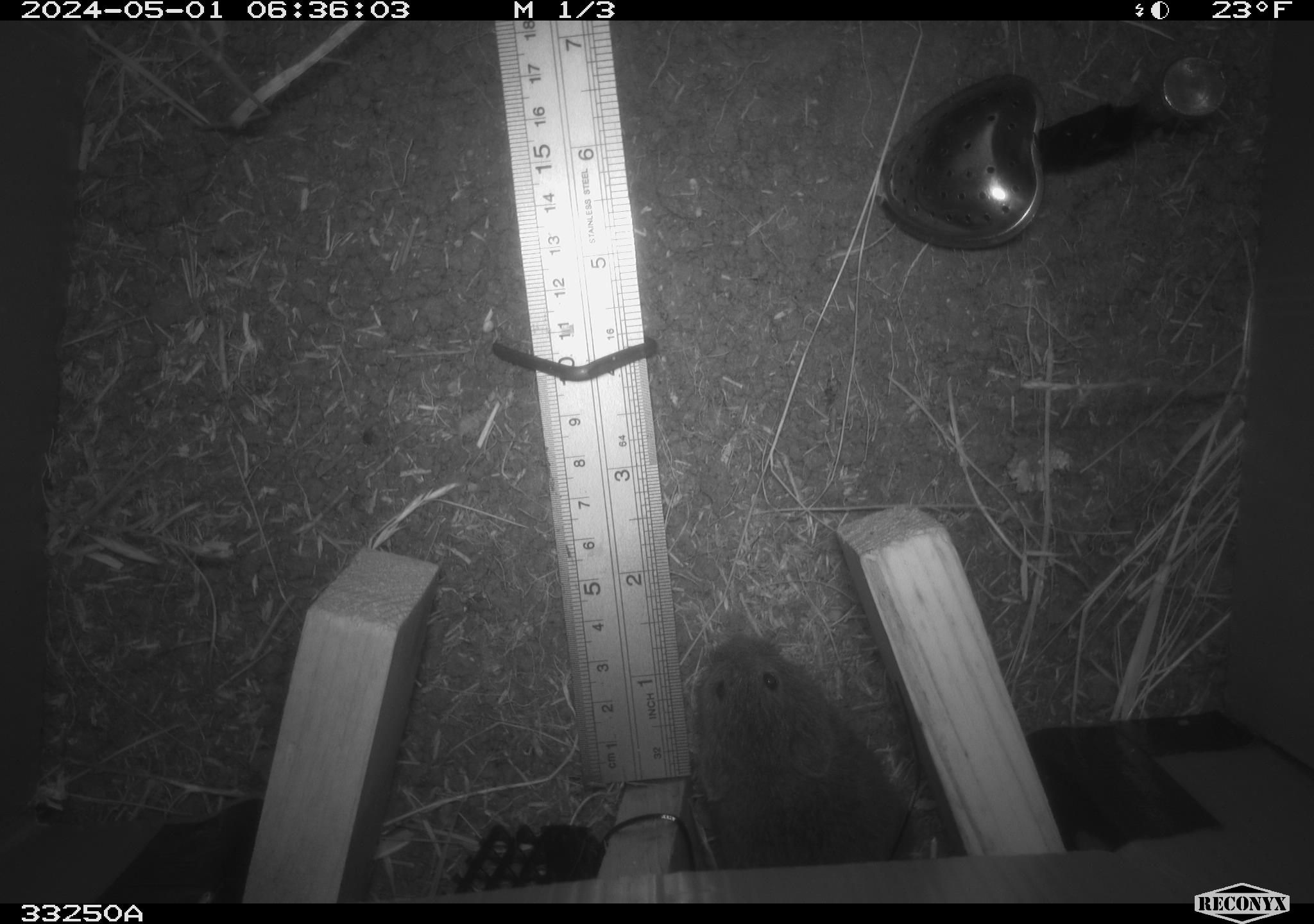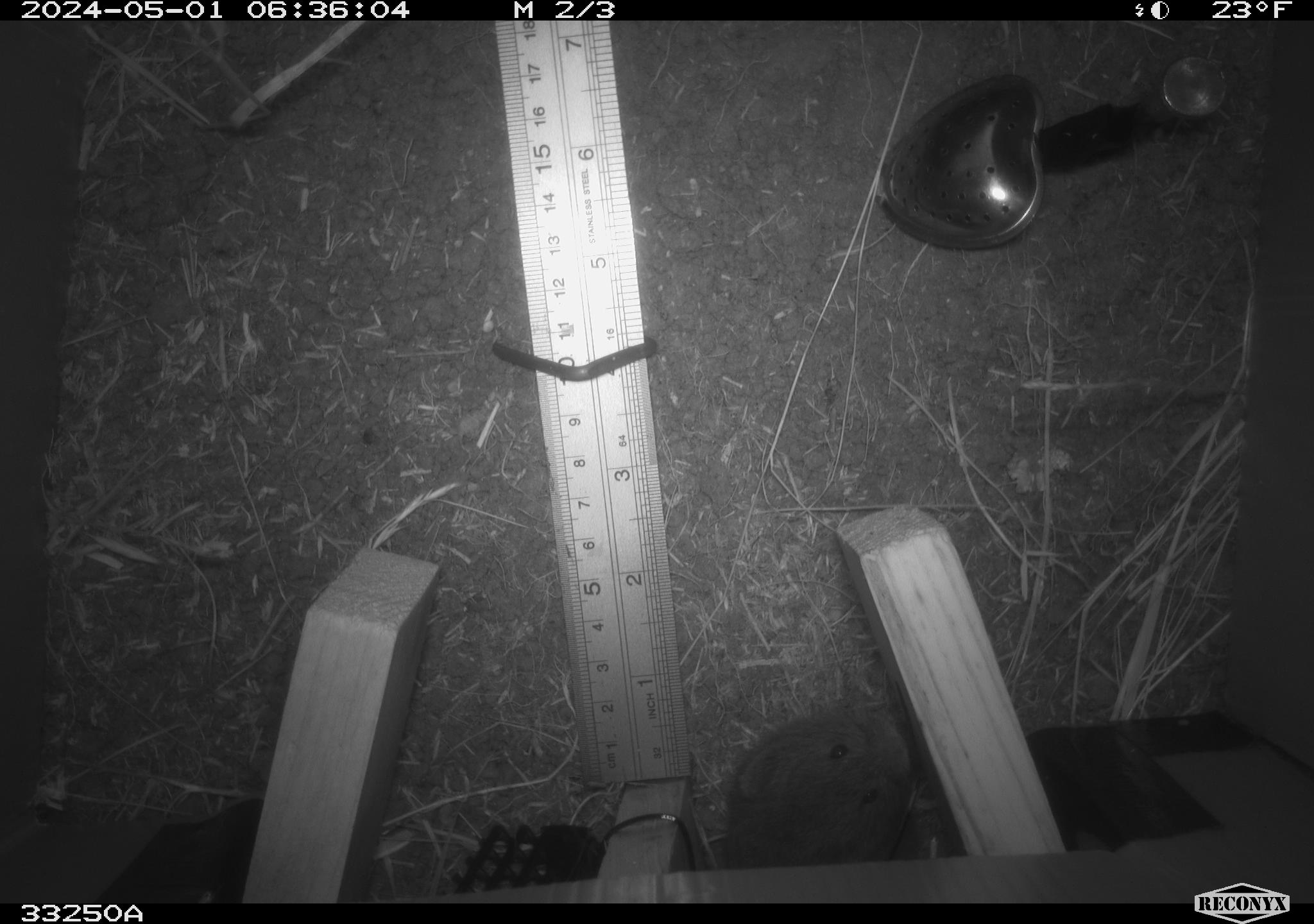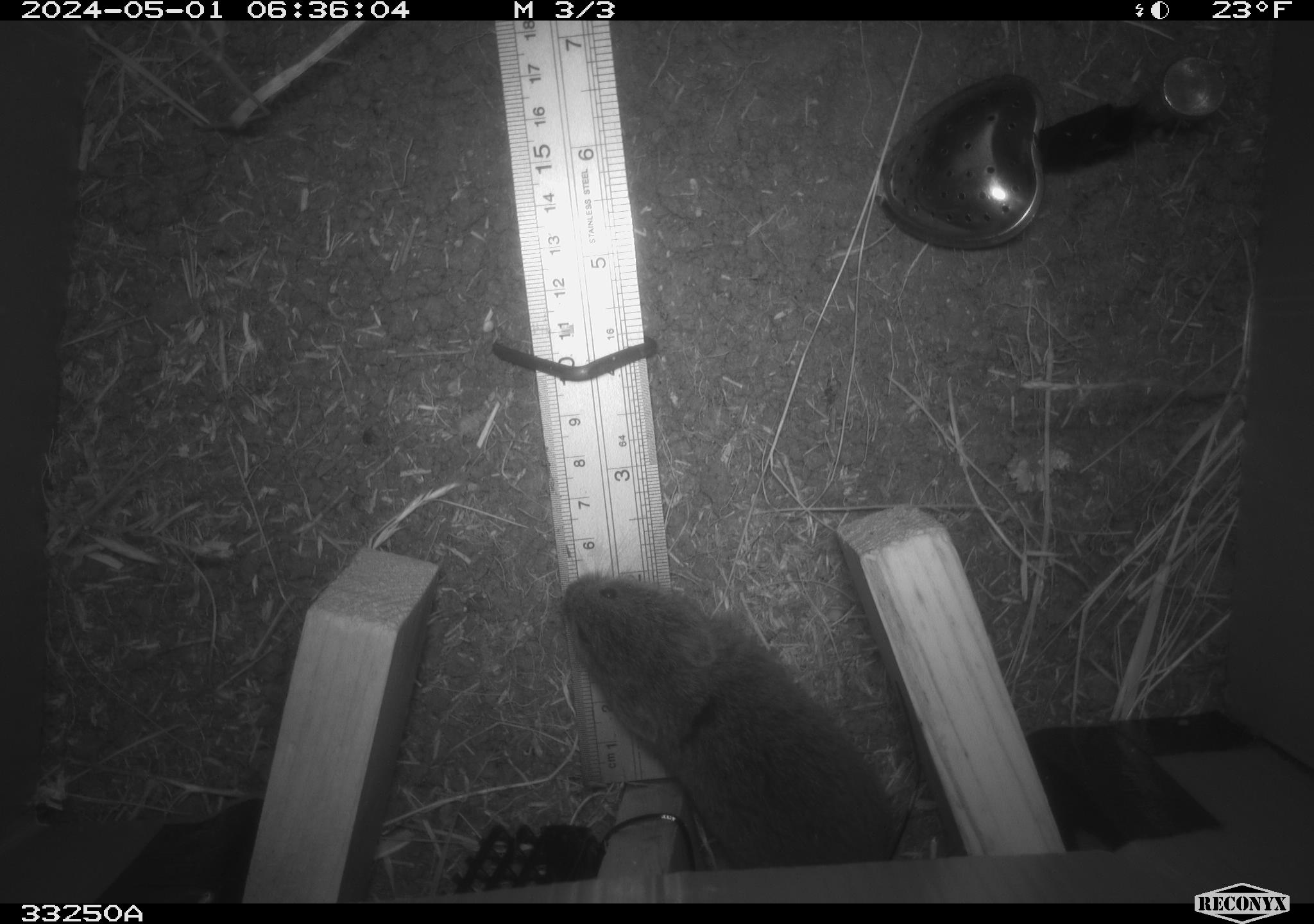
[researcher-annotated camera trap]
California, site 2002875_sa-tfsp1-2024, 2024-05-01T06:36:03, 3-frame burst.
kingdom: Animalia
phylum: Chordata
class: Mammalia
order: Rodentia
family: Cricetidae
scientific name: Arvicolinae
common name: voles, lemmings, and muskrats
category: arvicolinae subfamily